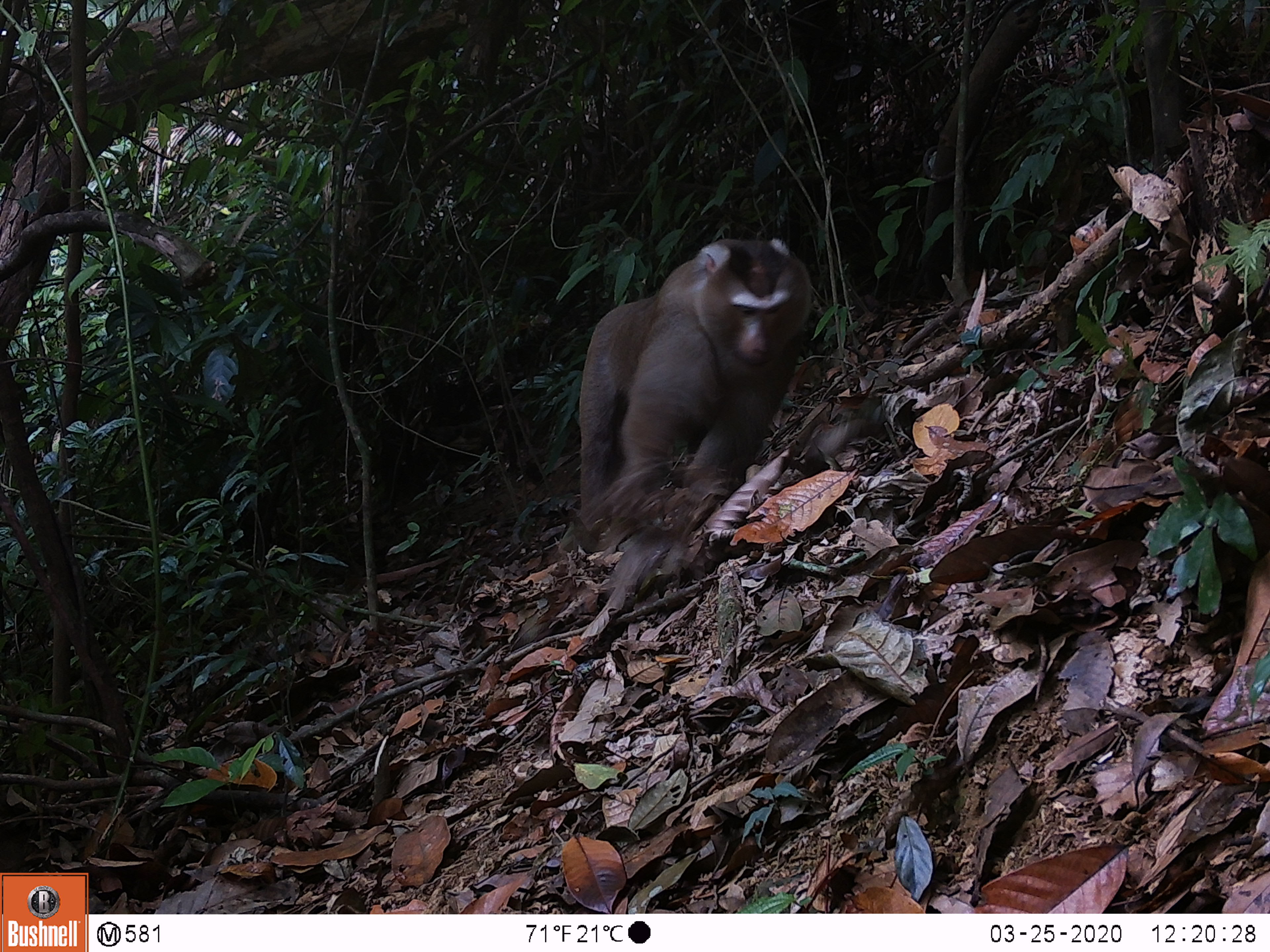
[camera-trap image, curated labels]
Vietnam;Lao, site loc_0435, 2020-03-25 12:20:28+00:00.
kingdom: Animalia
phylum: Chordata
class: Mammalia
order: Primates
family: Cercopithecidae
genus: Macaca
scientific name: Macaca nemestrina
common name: pig-tailed macaque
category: pig tailed macaque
Pig tailed macaque (pig-tailed macaque) (Macaca nemestrina). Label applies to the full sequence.